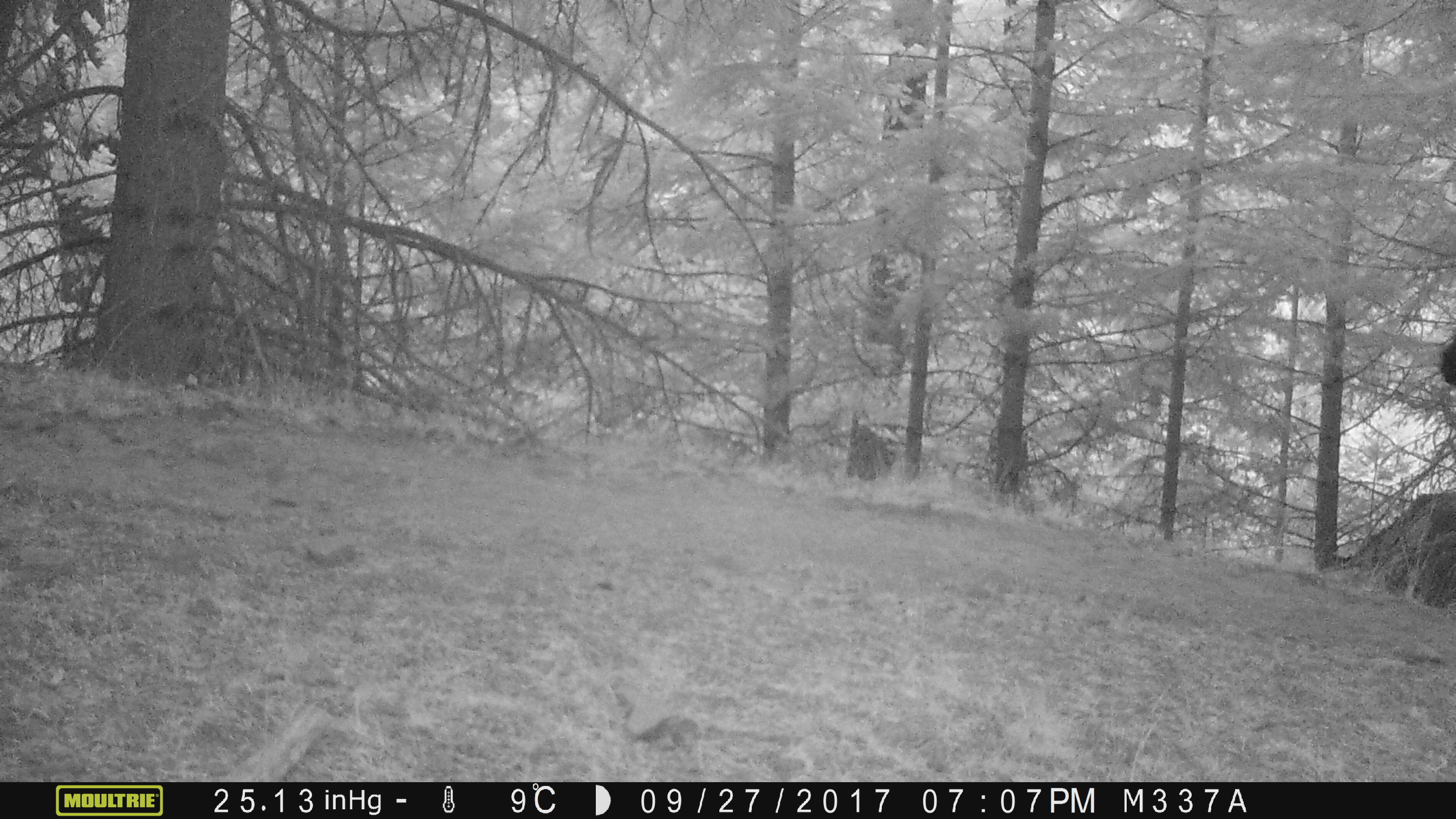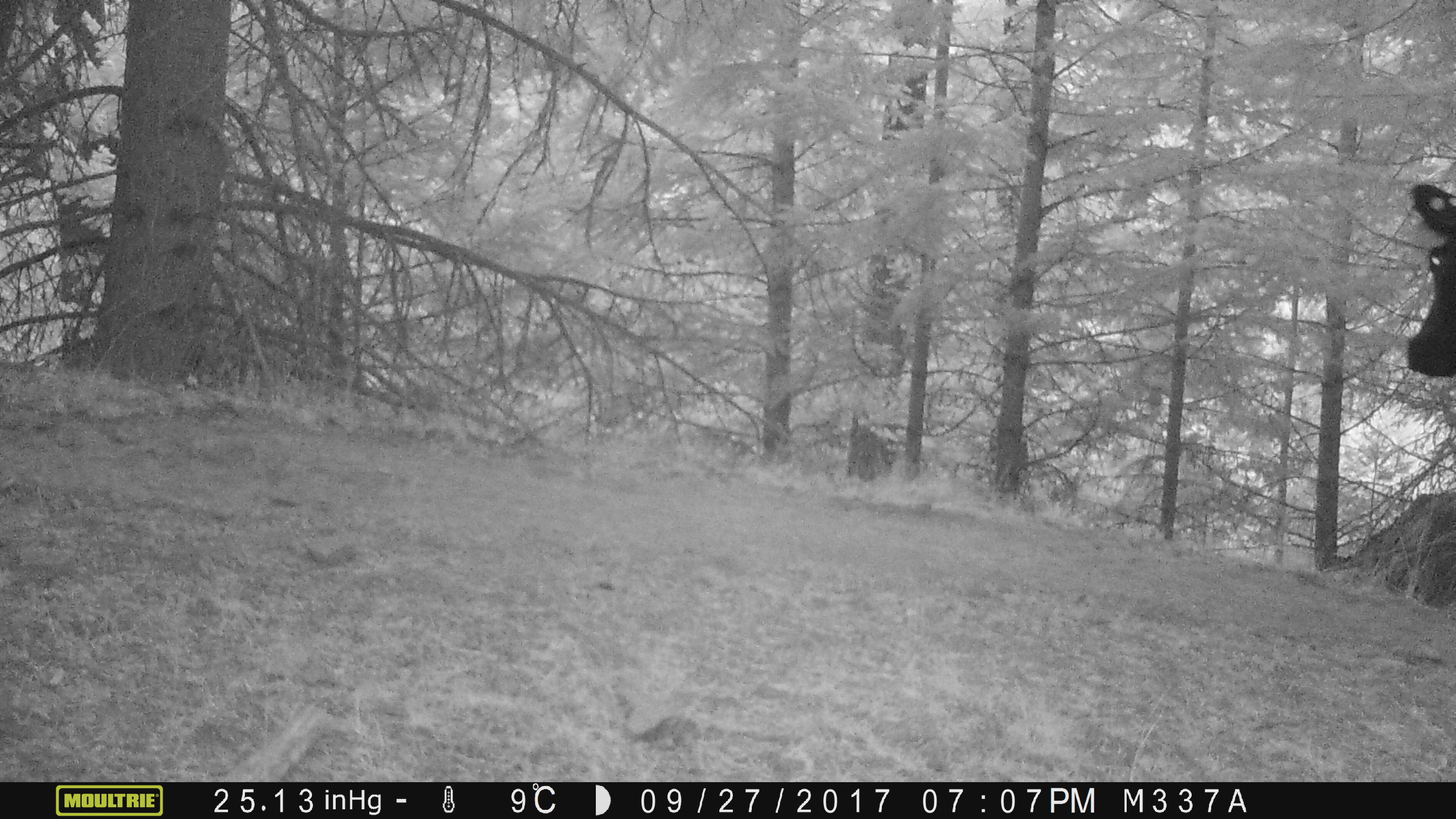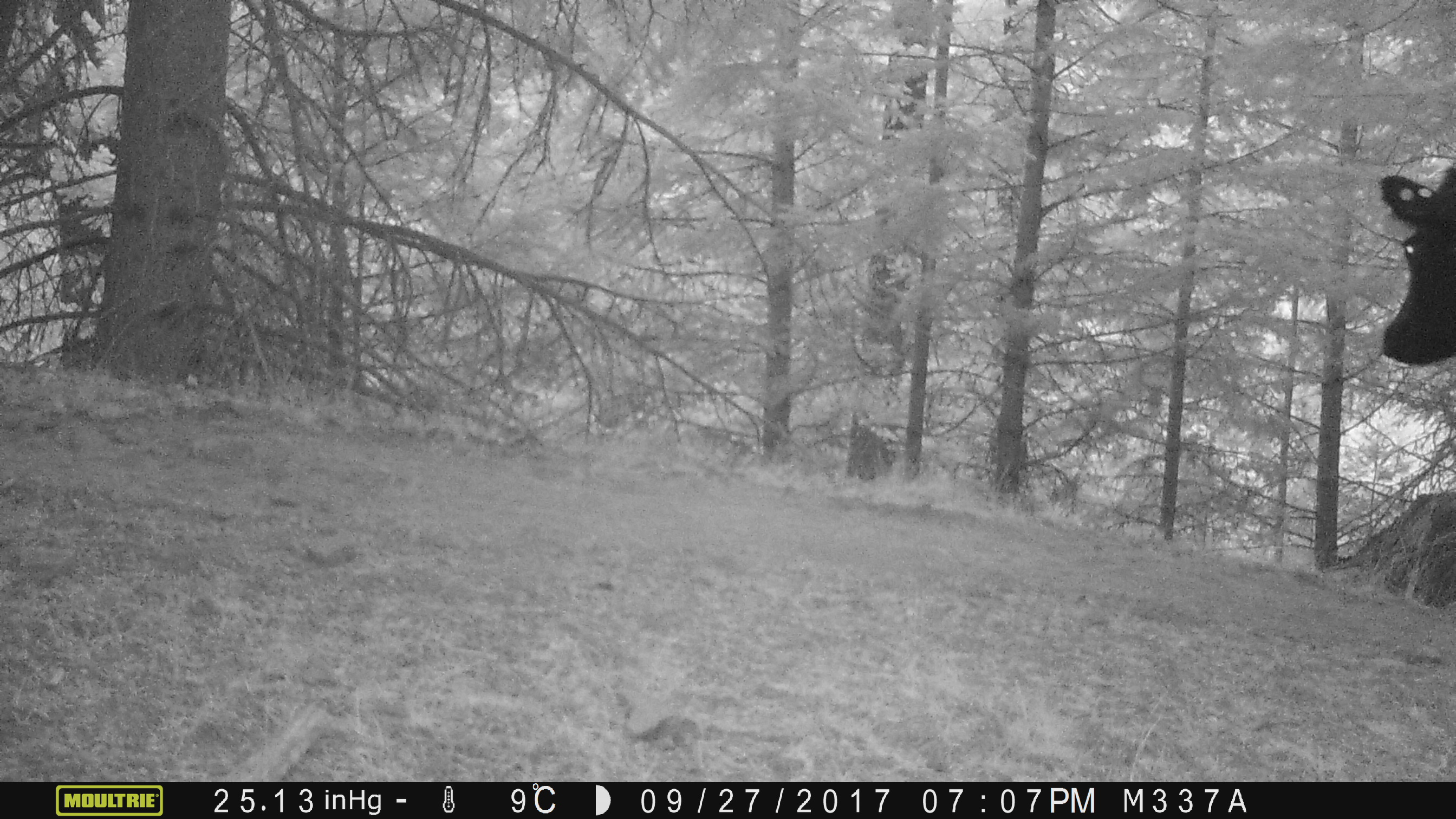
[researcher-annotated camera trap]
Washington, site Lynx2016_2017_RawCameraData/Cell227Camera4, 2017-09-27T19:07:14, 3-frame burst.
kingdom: Animalia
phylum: Chordata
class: Mammalia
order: Artiodactyla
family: Bovidae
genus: Bos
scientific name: Bos taurus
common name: domestic cattle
Domestic cattle (Bos taurus). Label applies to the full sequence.